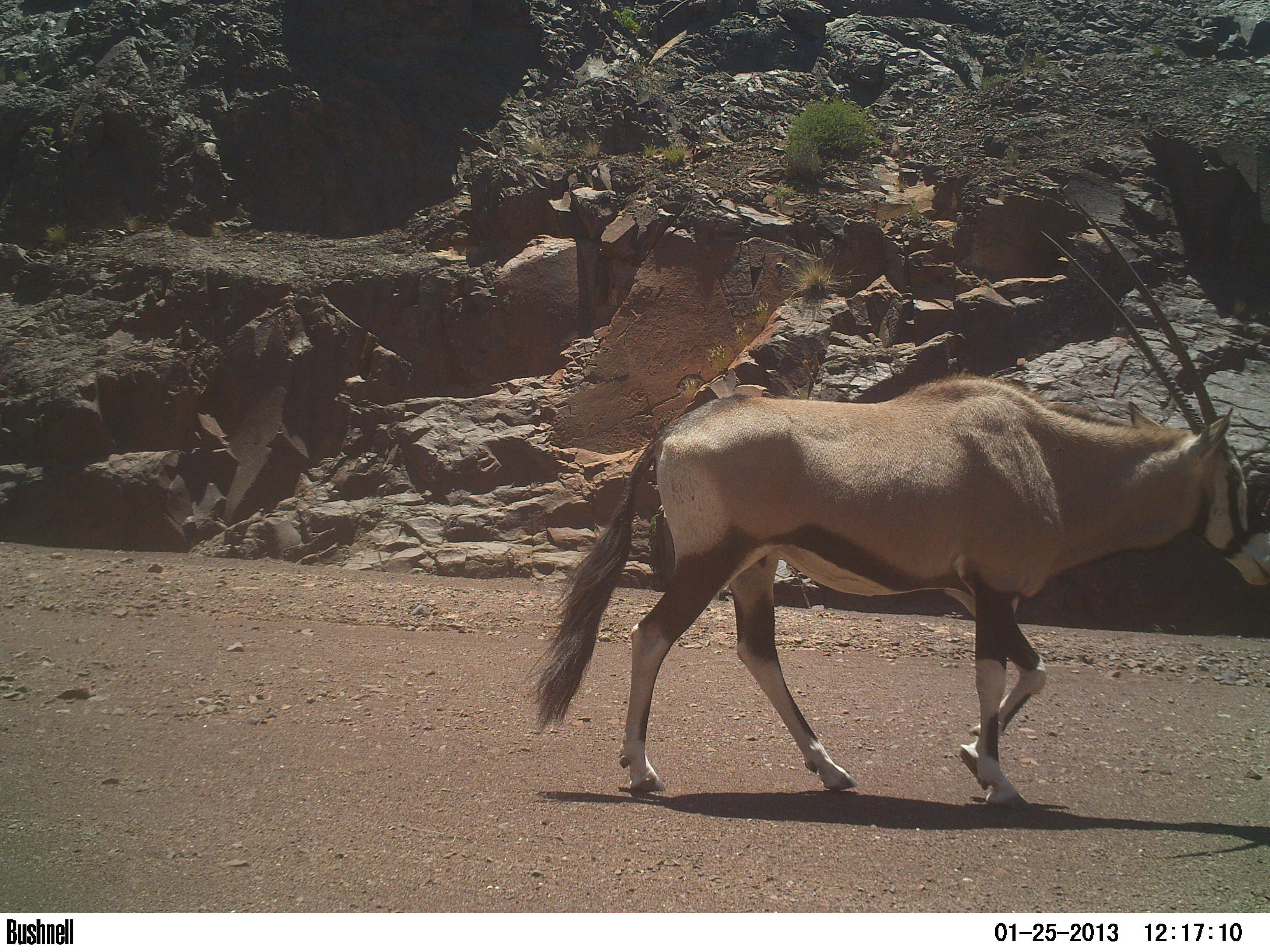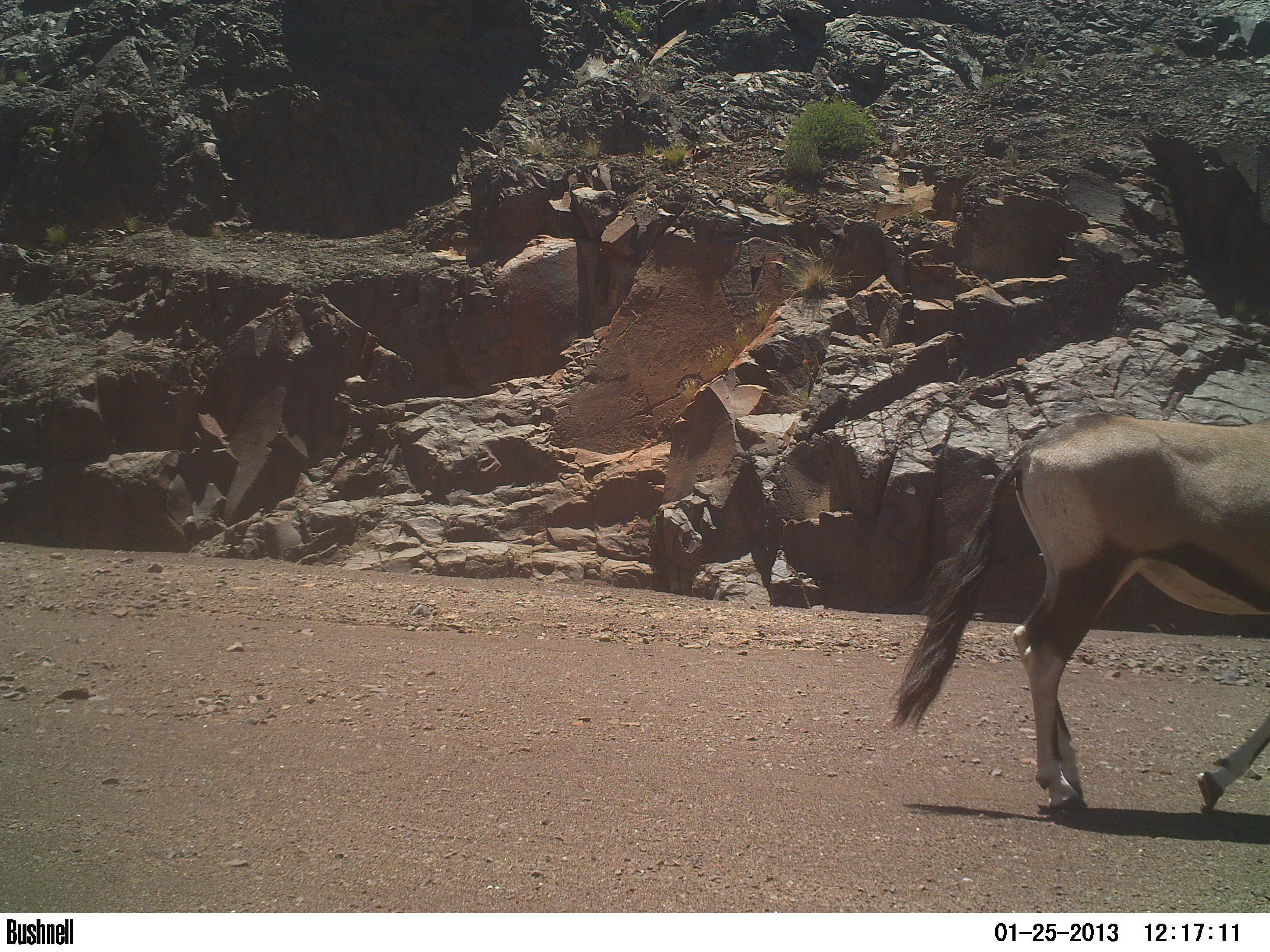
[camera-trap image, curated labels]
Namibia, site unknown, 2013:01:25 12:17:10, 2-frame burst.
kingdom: Animalia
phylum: Chordata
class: Mammalia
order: Artiodactyla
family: Bovidae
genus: Oryx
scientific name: Oryx gazella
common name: gemsbok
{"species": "Oryx gazella (gemsbok)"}